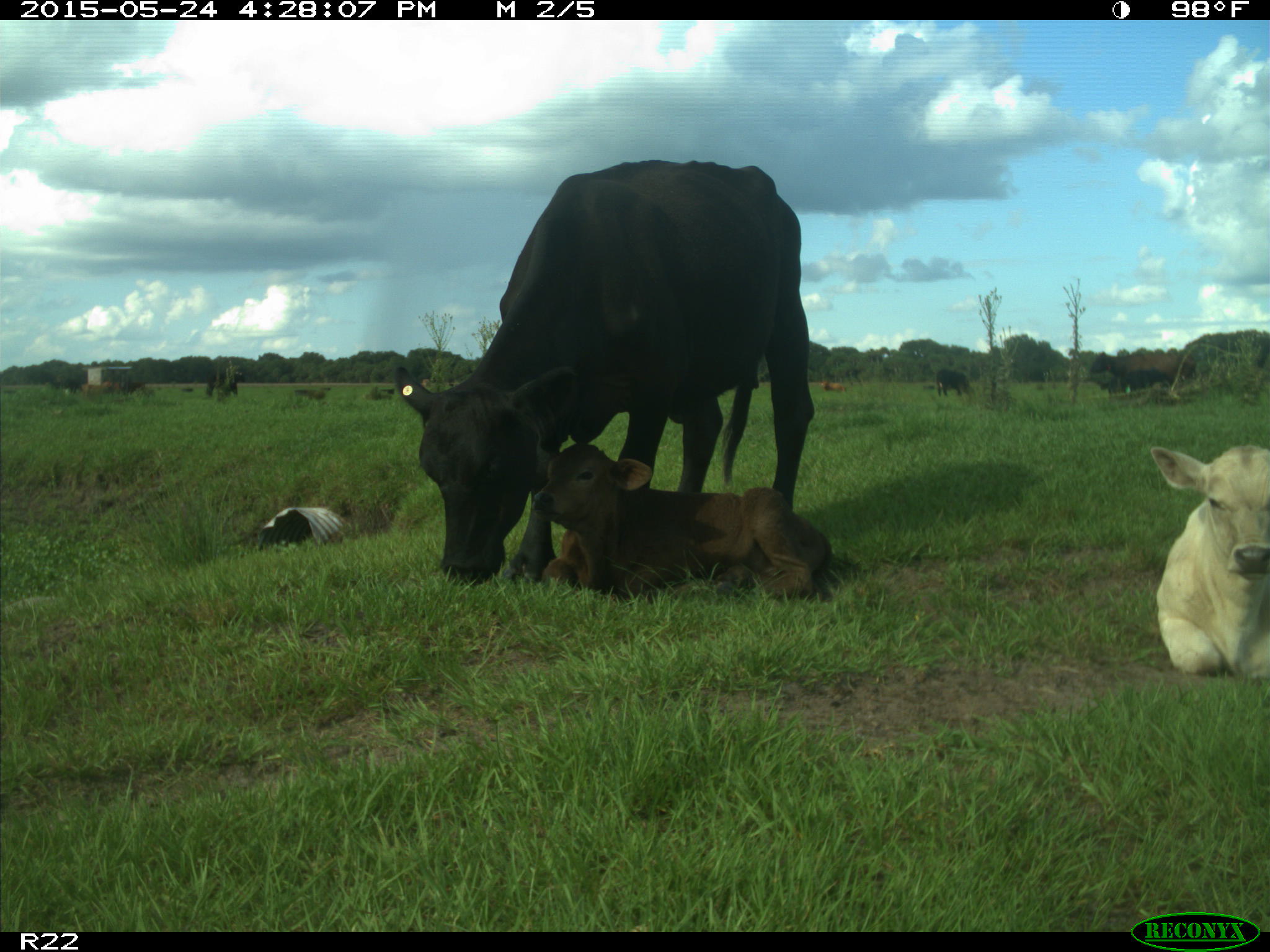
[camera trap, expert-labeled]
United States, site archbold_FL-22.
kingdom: Animalia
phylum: Chordata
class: Mammalia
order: Artiodactyla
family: Bovidae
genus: Bos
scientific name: Bos taurus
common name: domestic cow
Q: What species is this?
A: Bos taurus (domestic cow).